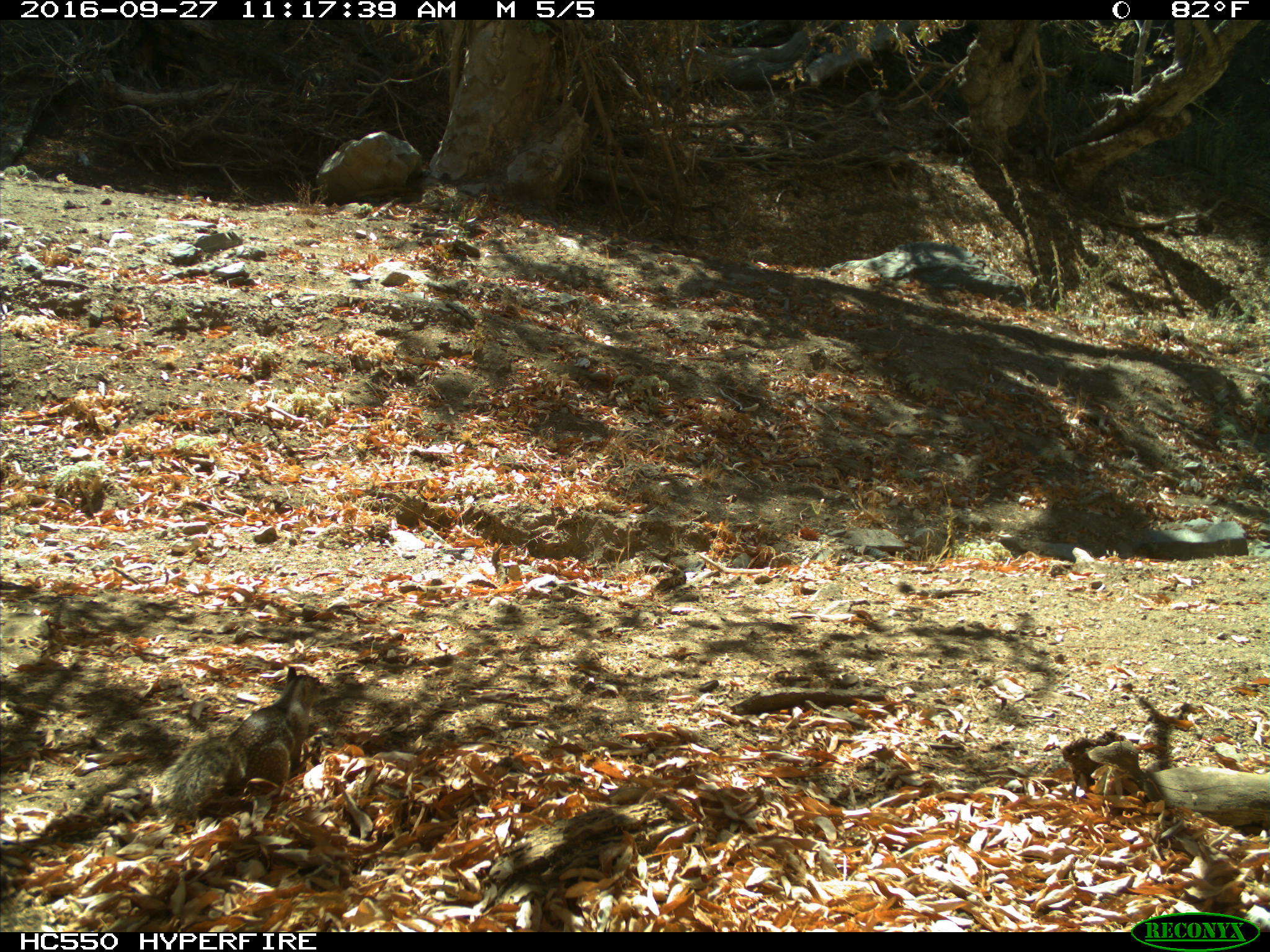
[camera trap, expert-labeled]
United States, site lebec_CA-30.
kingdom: Animalia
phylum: Chordata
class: Mammalia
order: Rodentia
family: Sciuridae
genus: Otospermophilus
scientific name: Otospermophilus beecheyi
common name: california ground squirrel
Otospermophilus beecheyi (california ground squirrel).